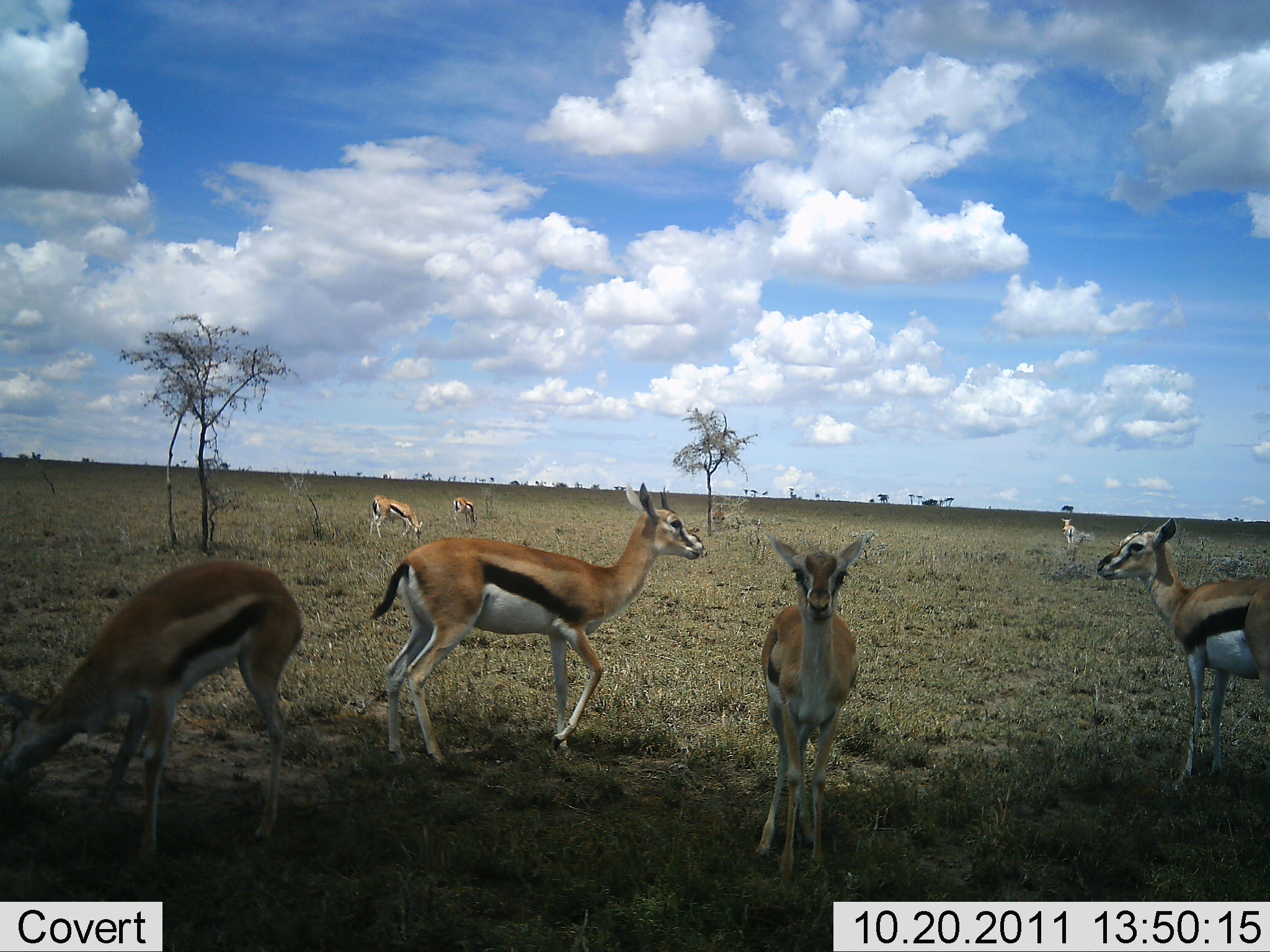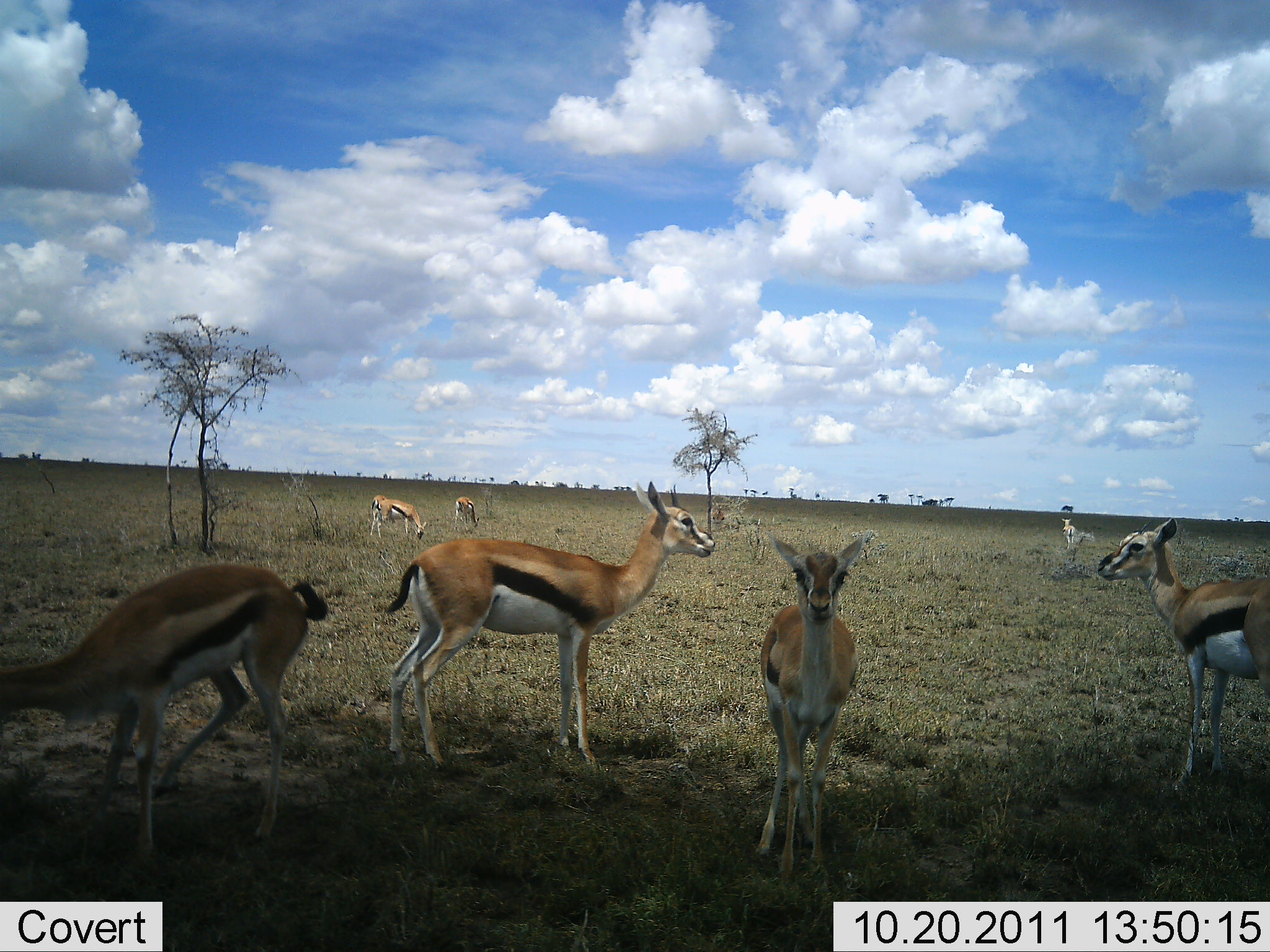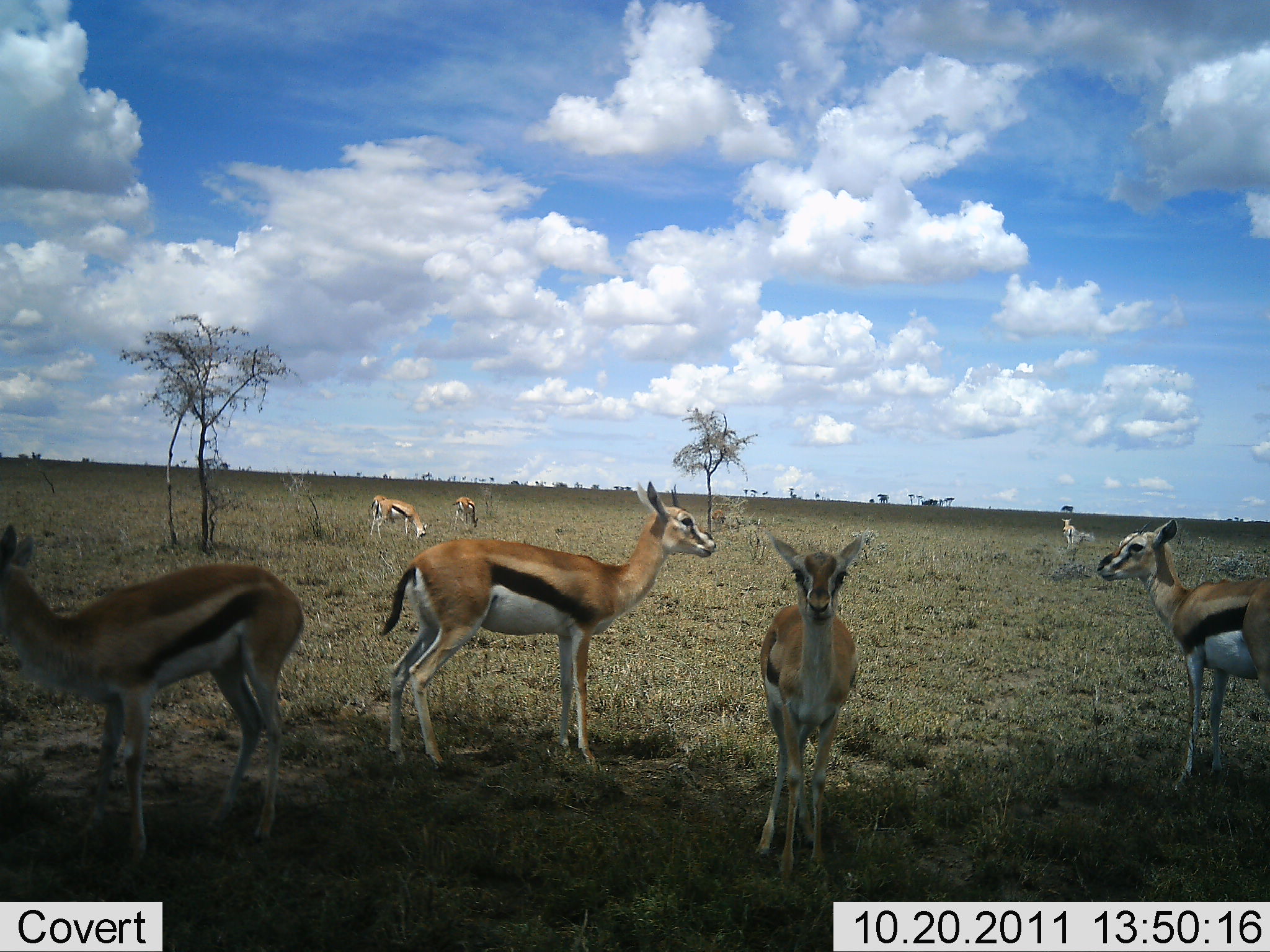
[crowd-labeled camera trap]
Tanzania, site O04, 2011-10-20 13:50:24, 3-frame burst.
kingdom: Animalia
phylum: Chordata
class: Mammalia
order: Artiodactyla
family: Bovidae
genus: Eudorcas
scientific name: Eudorcas thomsonii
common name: thomson's gazelle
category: gazellethomsons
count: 7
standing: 94%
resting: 6%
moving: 12%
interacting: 0%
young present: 19%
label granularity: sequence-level